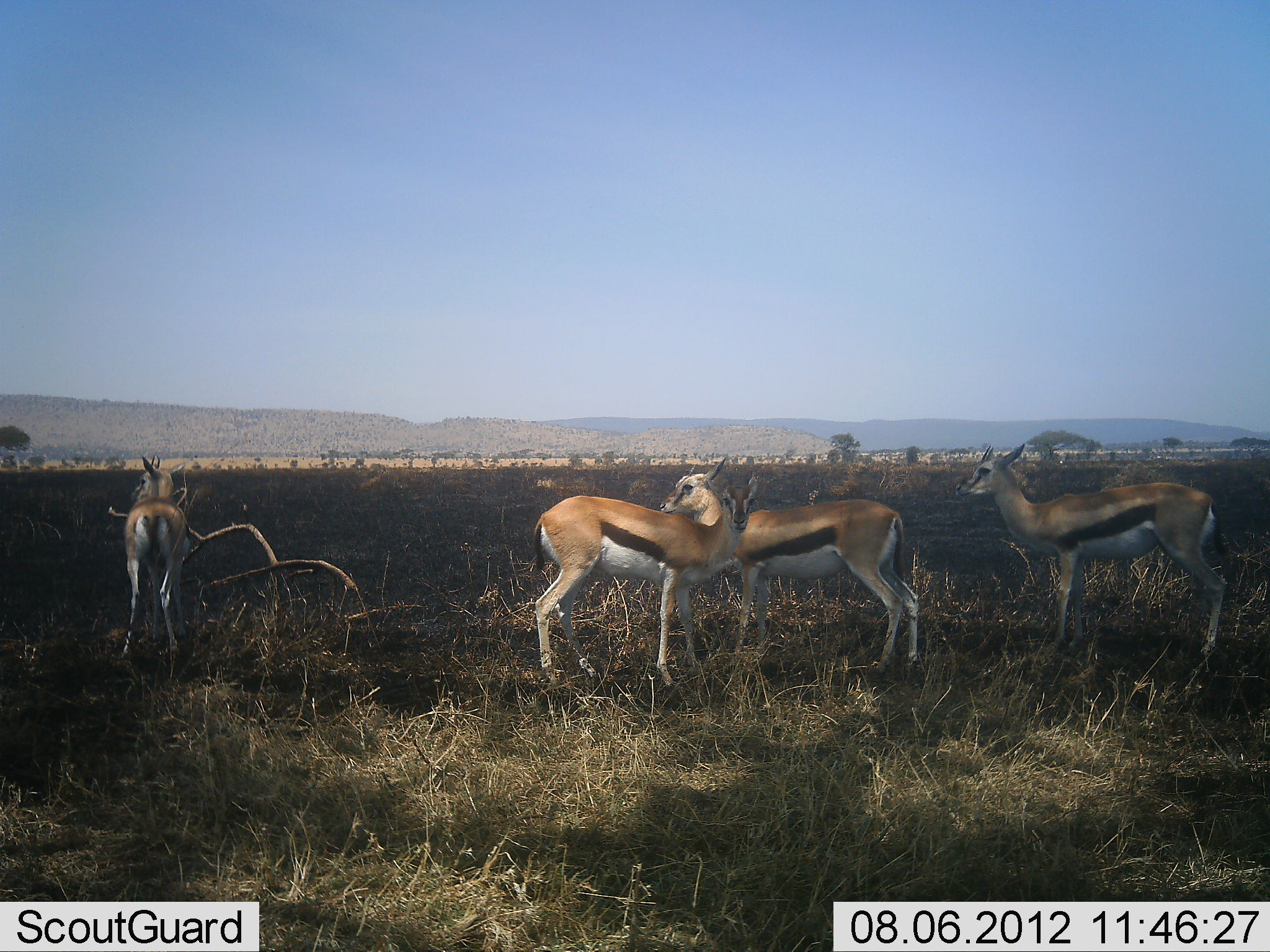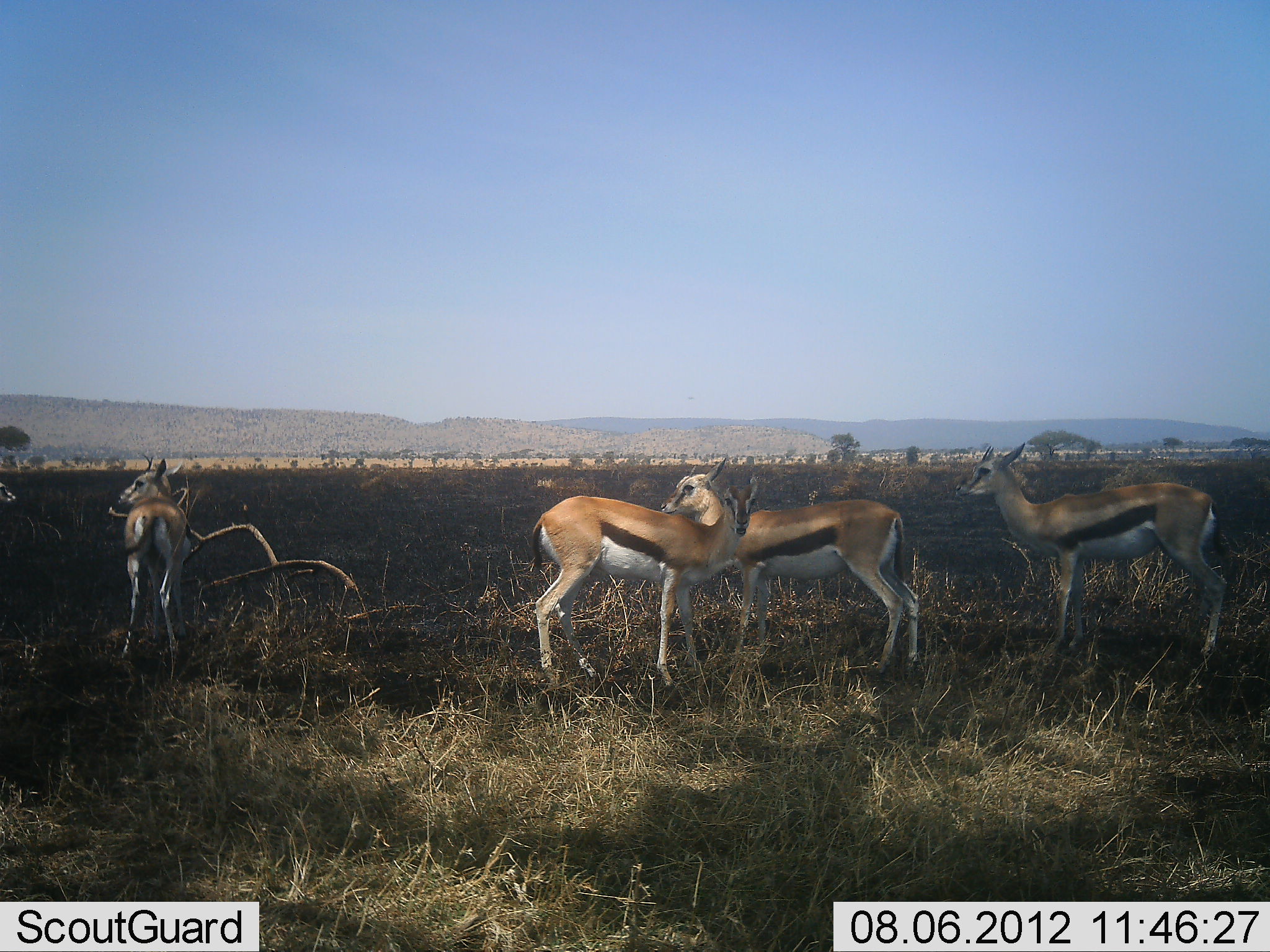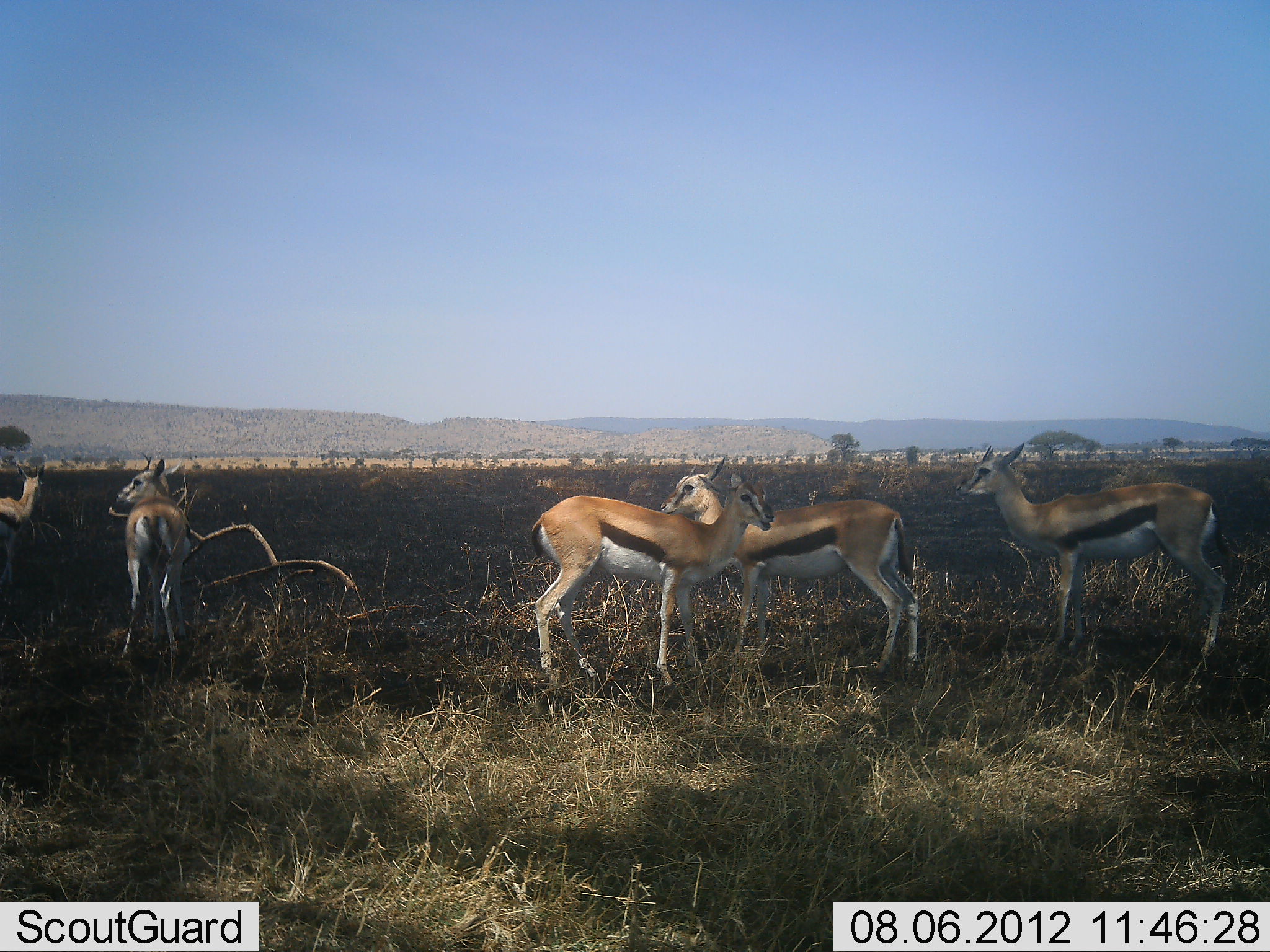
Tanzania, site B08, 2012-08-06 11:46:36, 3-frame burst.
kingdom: Animalia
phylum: Chordata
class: Mammalia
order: Artiodactyla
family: Bovidae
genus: Eudorcas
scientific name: Eudorcas thomsonii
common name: thomson's gazelle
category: gazellethomsons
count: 5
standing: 100%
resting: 0%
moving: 40%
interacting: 10%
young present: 10%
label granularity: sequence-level